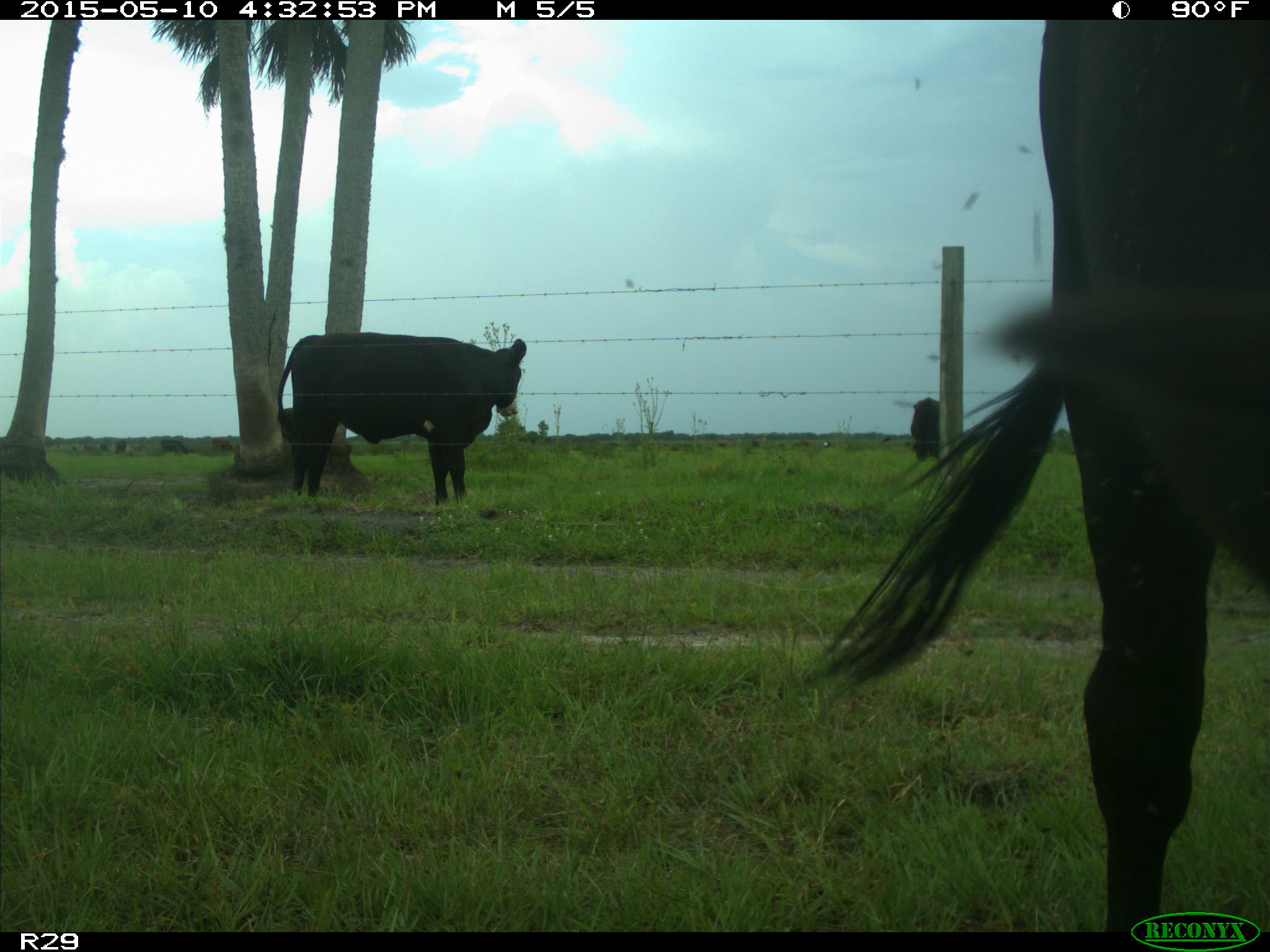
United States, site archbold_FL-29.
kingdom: Animalia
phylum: Chordata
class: Mammalia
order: Artiodactyla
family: Bovidae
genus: Bos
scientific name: Bos taurus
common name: domestic cow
Bos taurus (domestic cow).